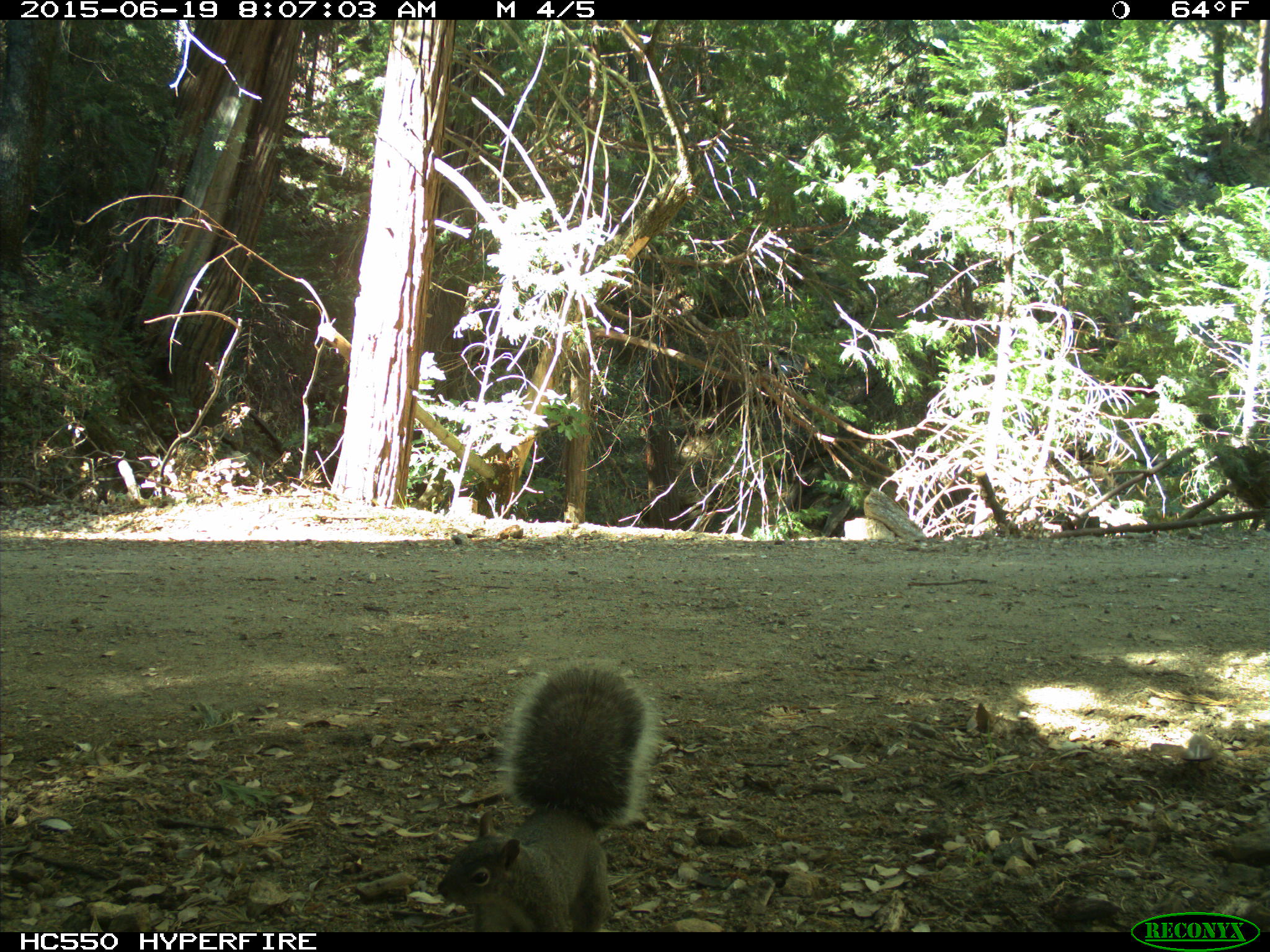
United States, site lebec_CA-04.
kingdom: Animalia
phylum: Chordata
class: Mammalia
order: Rodentia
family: Sciuridae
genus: Sciurus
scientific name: Sciurus carolinensis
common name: eastern gray squirrel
Sciurus carolinensis (eastern gray squirrel).